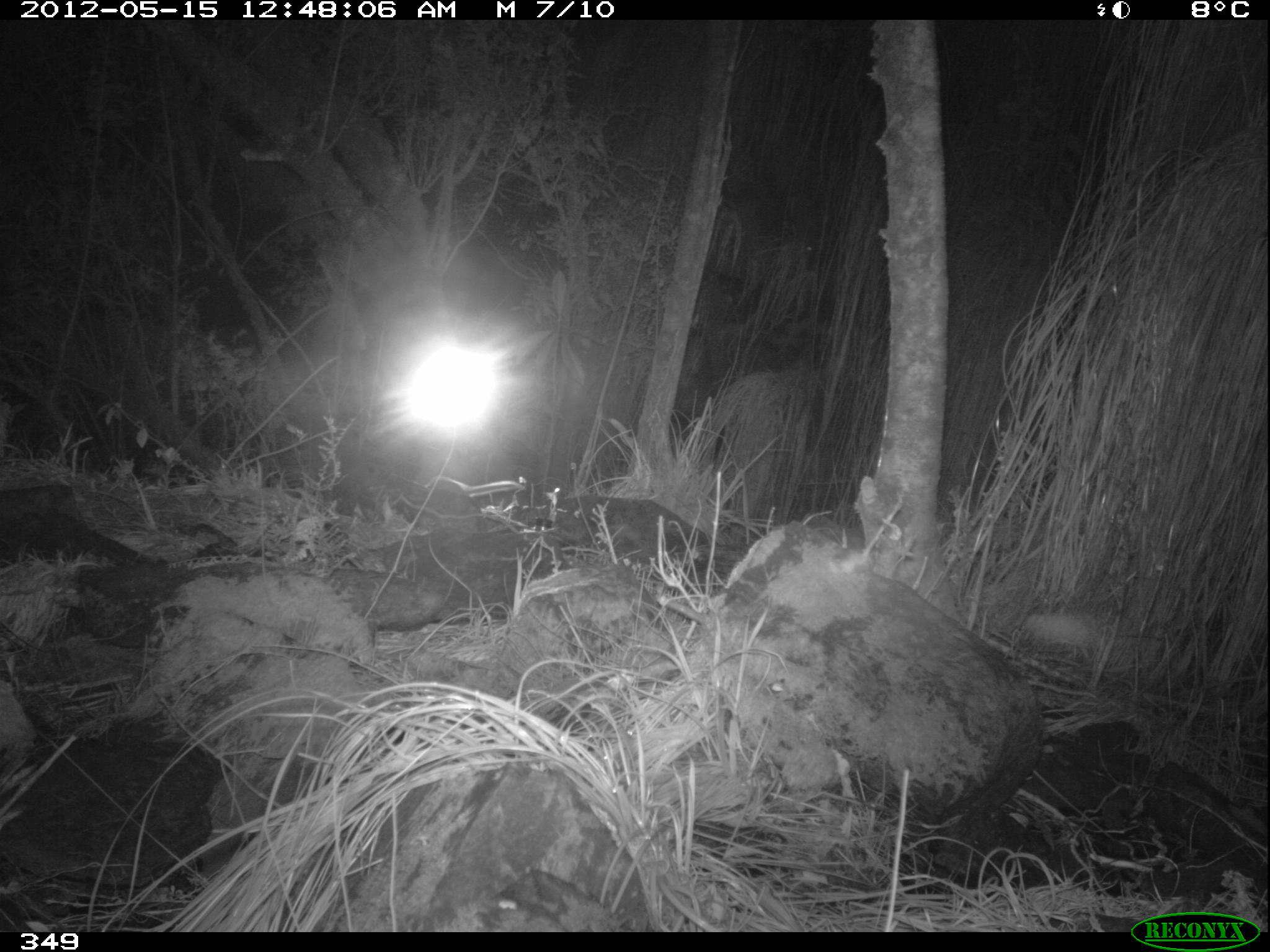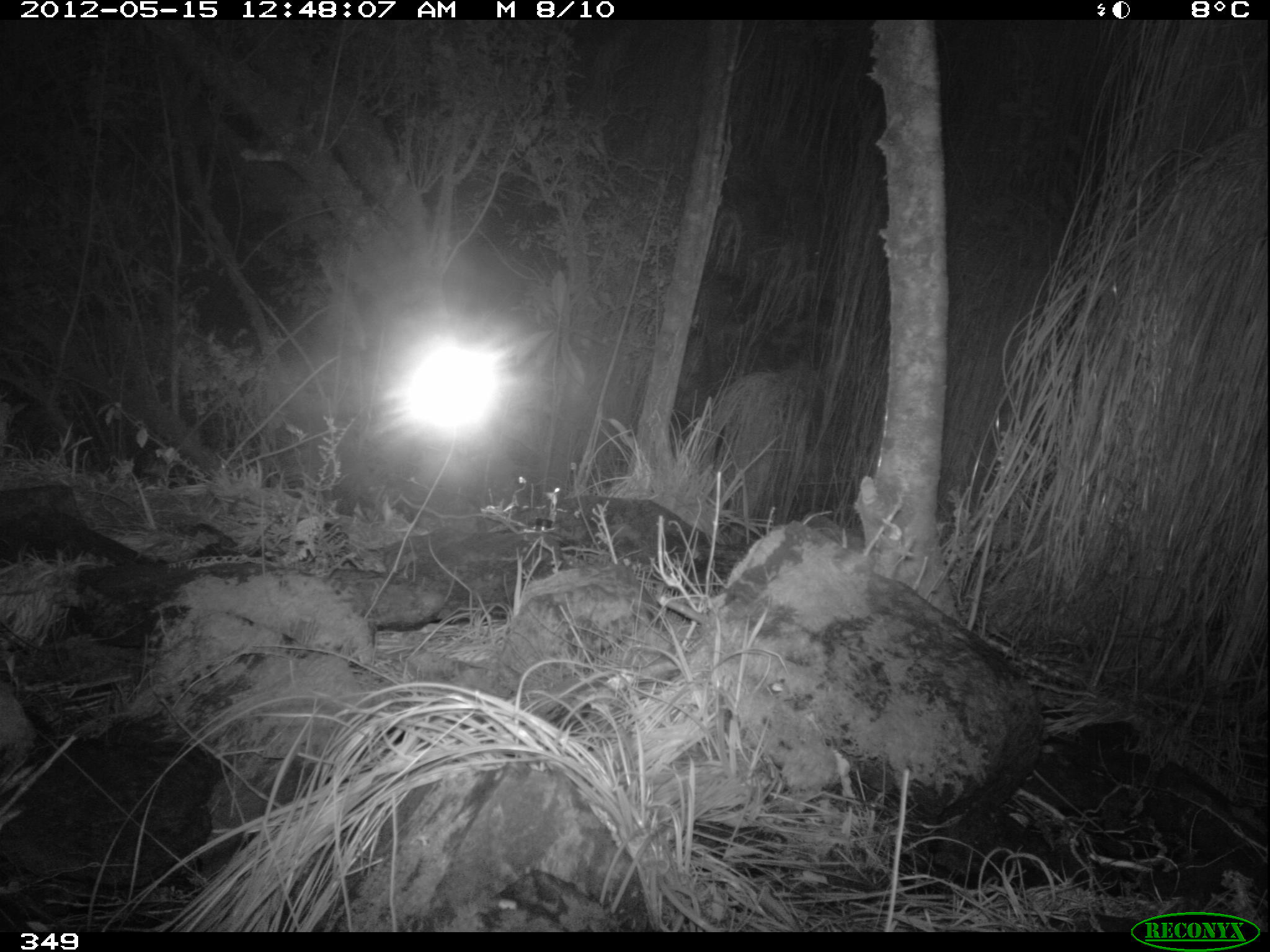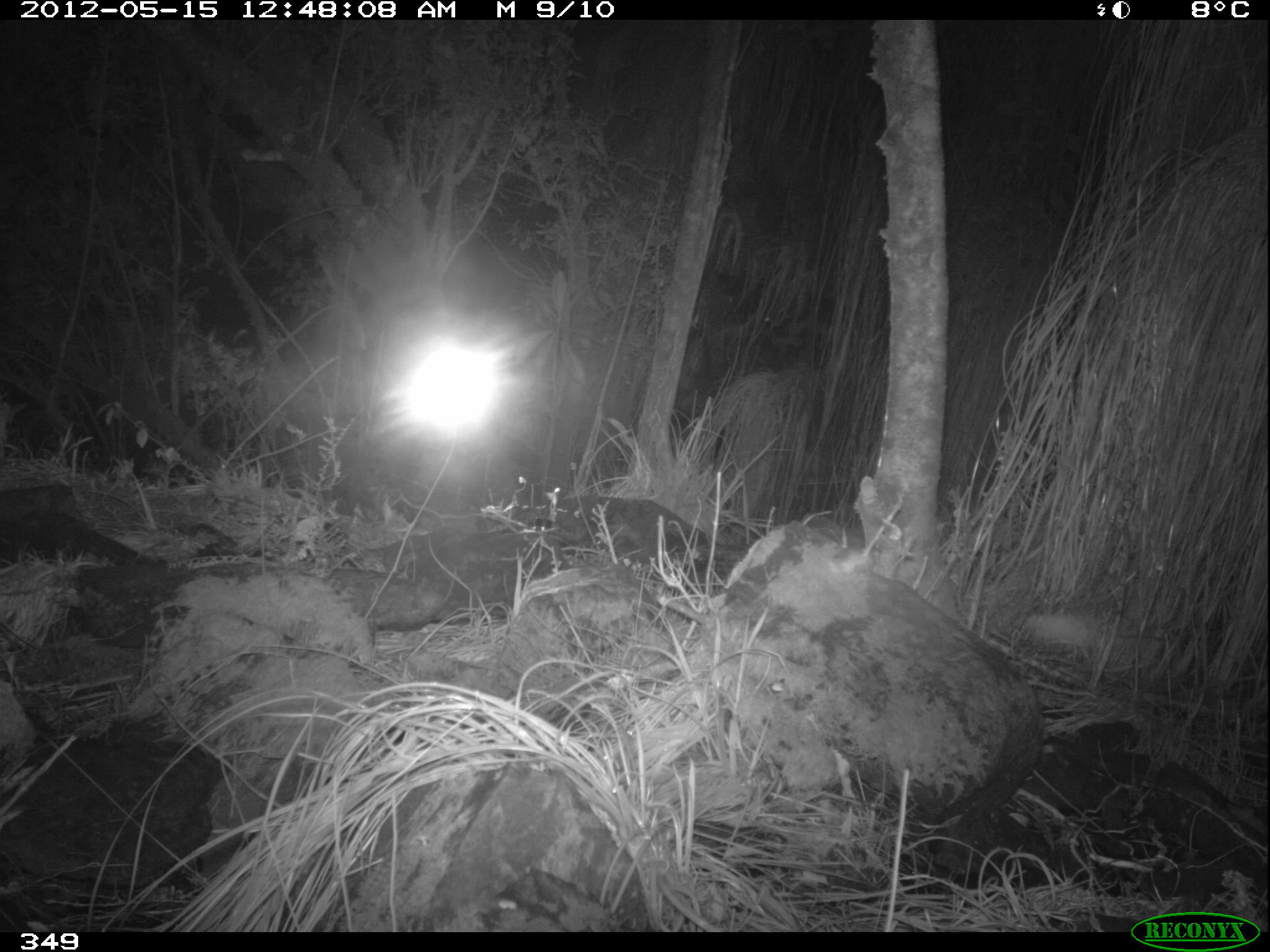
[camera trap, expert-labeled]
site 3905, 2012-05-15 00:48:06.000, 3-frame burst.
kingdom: Animalia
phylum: Chordata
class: Mammalia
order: Carnivora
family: Mustelidae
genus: Neogale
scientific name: Neogale frenata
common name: long-tailed weasel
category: mustela frenata